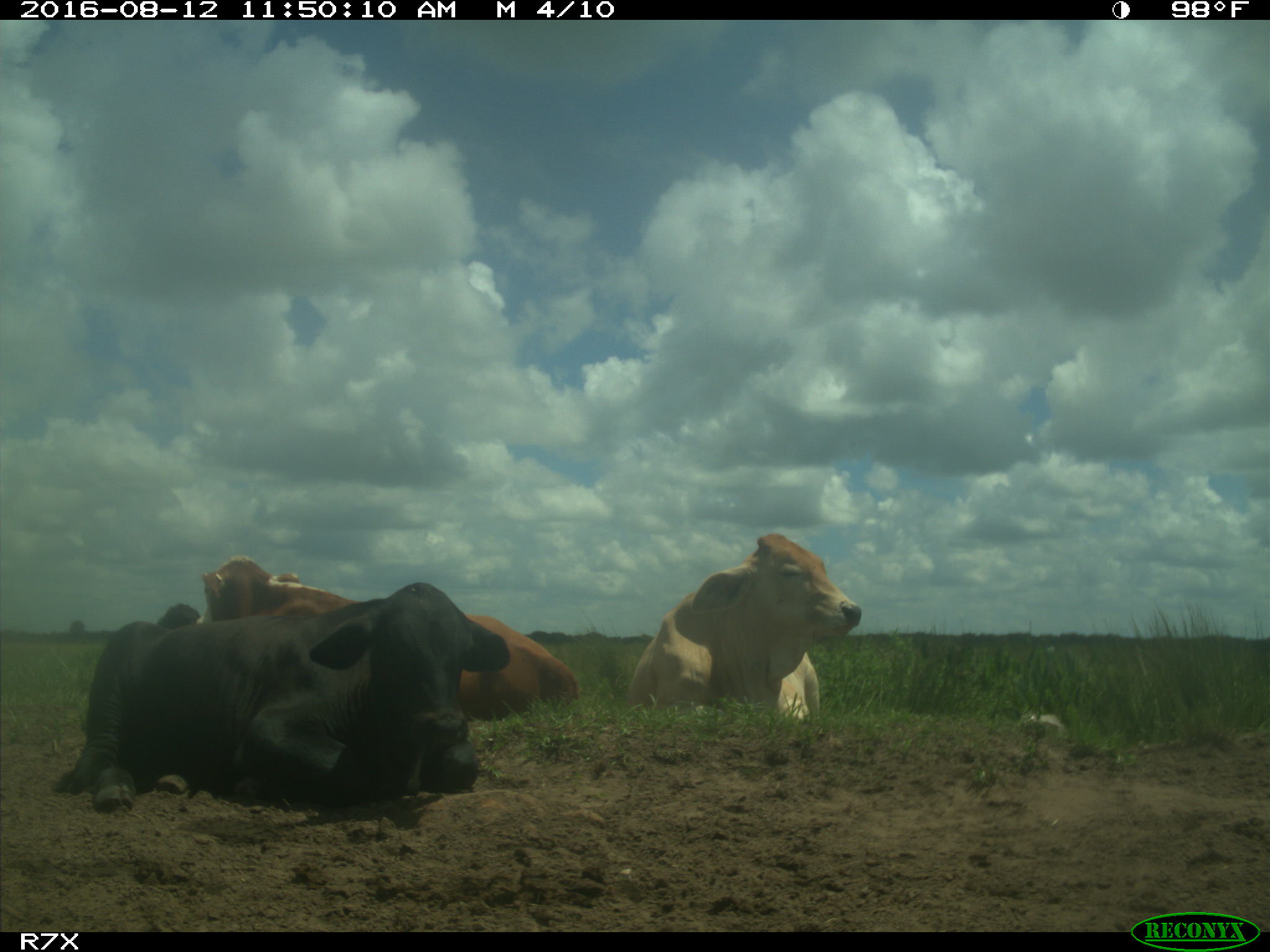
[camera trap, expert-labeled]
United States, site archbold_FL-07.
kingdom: Animalia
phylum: Chordata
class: Mammalia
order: Artiodactyla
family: Bovidae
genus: Bos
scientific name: Bos taurus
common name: domestic cow